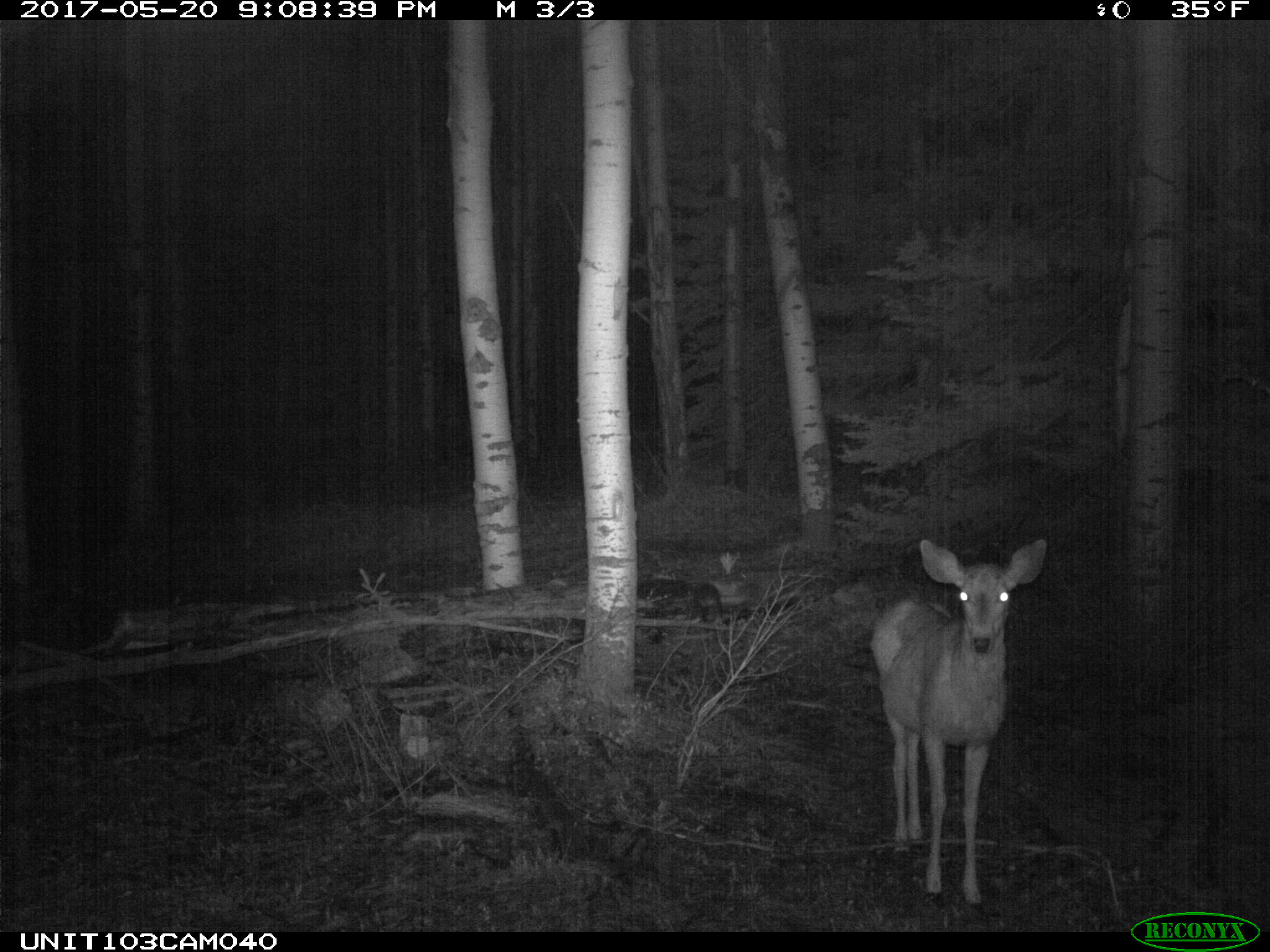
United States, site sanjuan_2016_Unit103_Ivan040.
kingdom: Animalia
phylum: Chordata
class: Mammalia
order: Artiodactyla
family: Cervidae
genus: Odocoileus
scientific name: Odocoileus hemionus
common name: mule deer